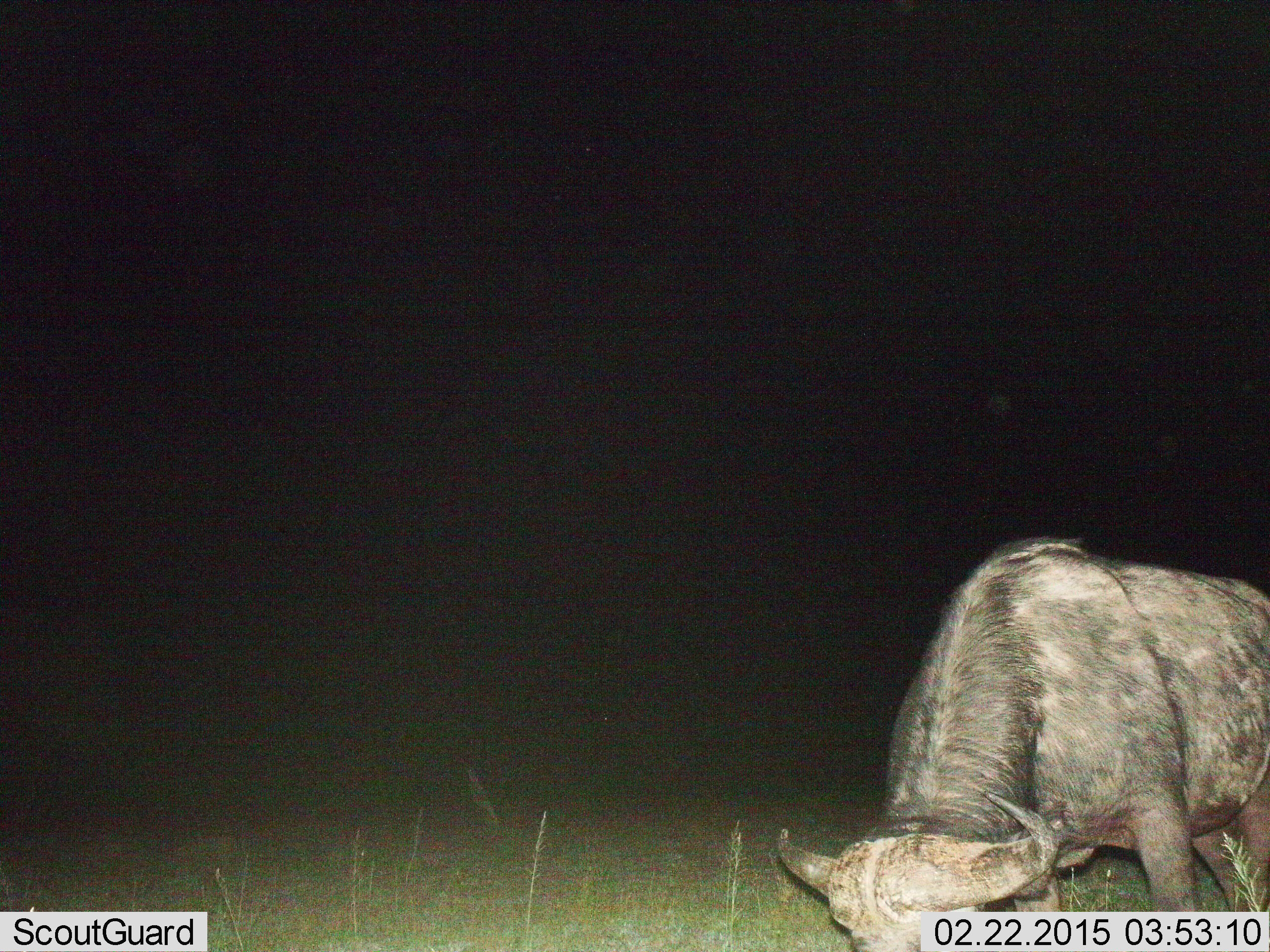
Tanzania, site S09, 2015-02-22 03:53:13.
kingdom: Animalia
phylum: Chordata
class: Mammalia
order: Artiodactyla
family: Bovidae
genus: Syncerus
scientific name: Syncerus caffer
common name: cape buffalo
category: buffalo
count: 1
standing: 0%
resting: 0%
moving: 0%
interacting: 0%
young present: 0%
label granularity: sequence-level